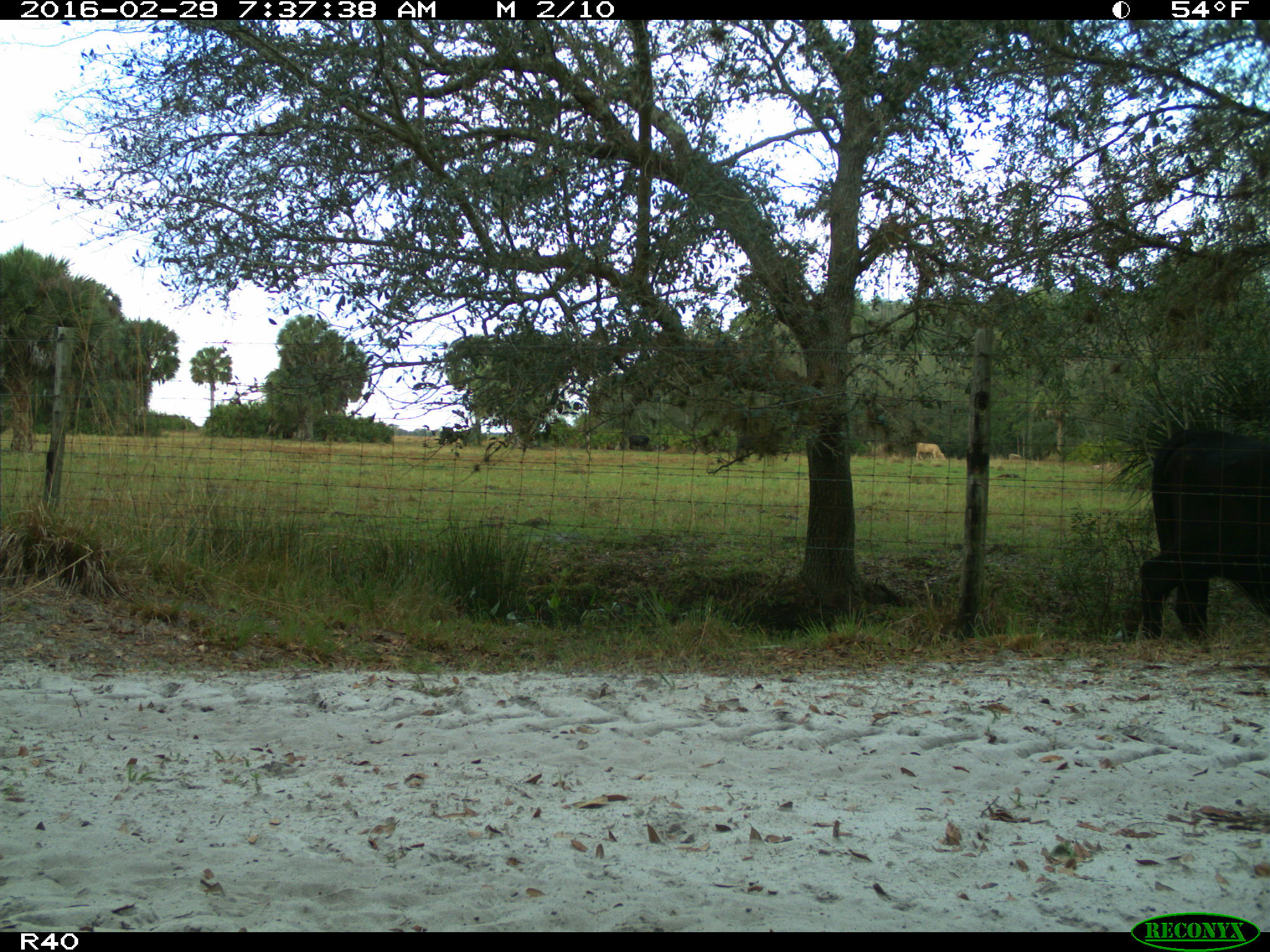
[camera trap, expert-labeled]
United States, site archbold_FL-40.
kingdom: Animalia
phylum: Chordata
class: Mammalia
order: Artiodactyla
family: Bovidae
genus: Bos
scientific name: Bos taurus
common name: domestic cow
Bos taurus (domestic cow).